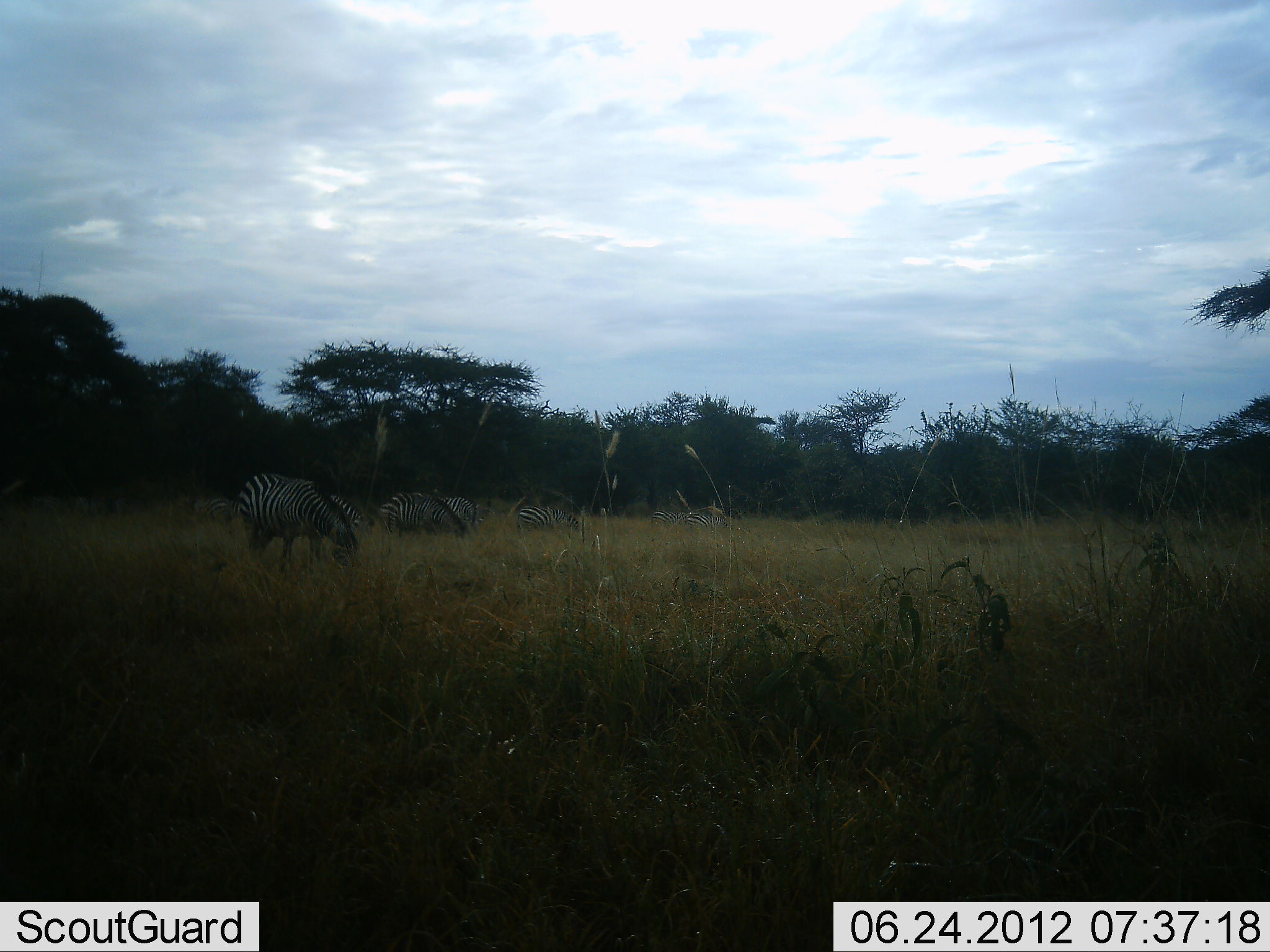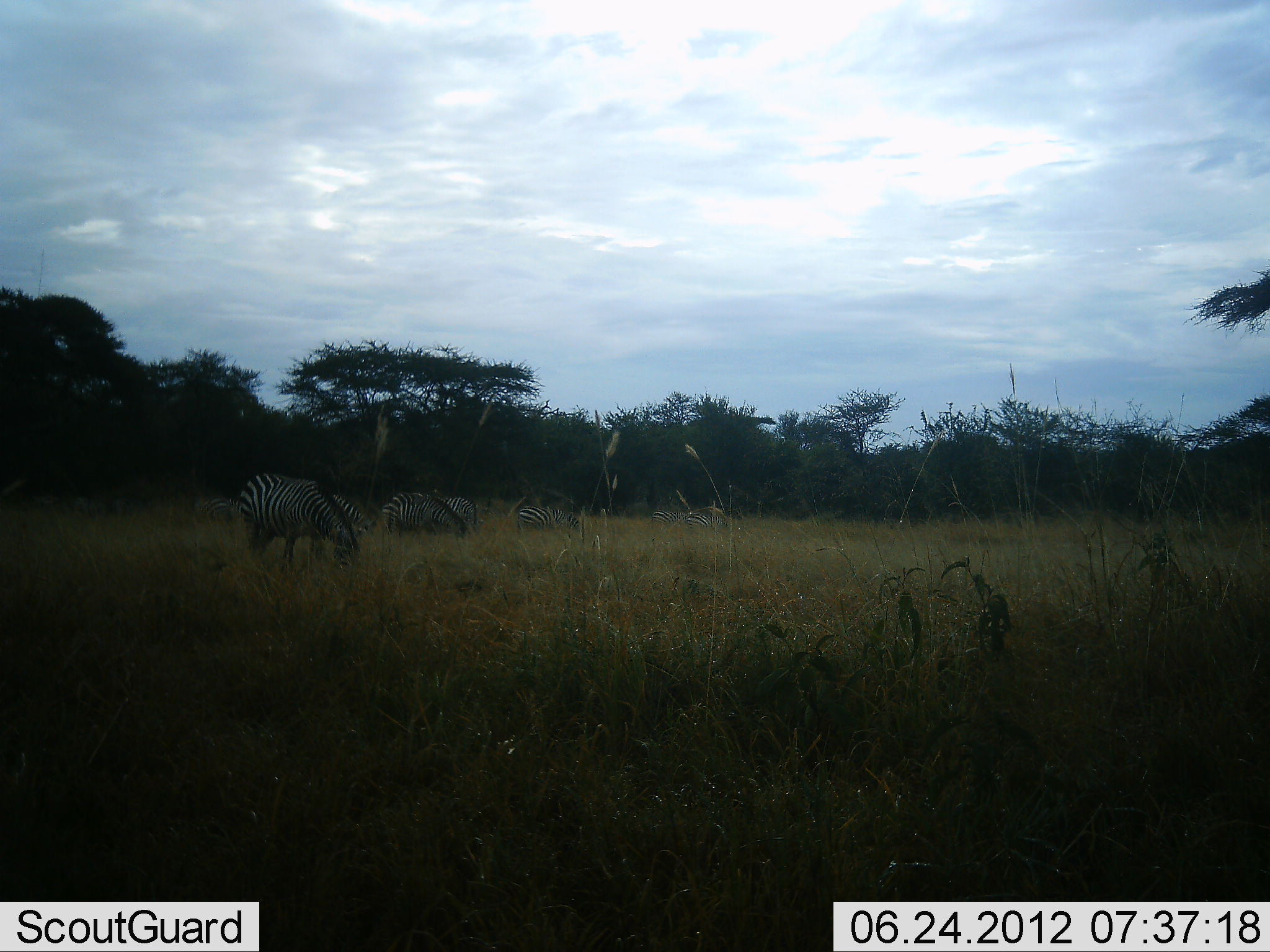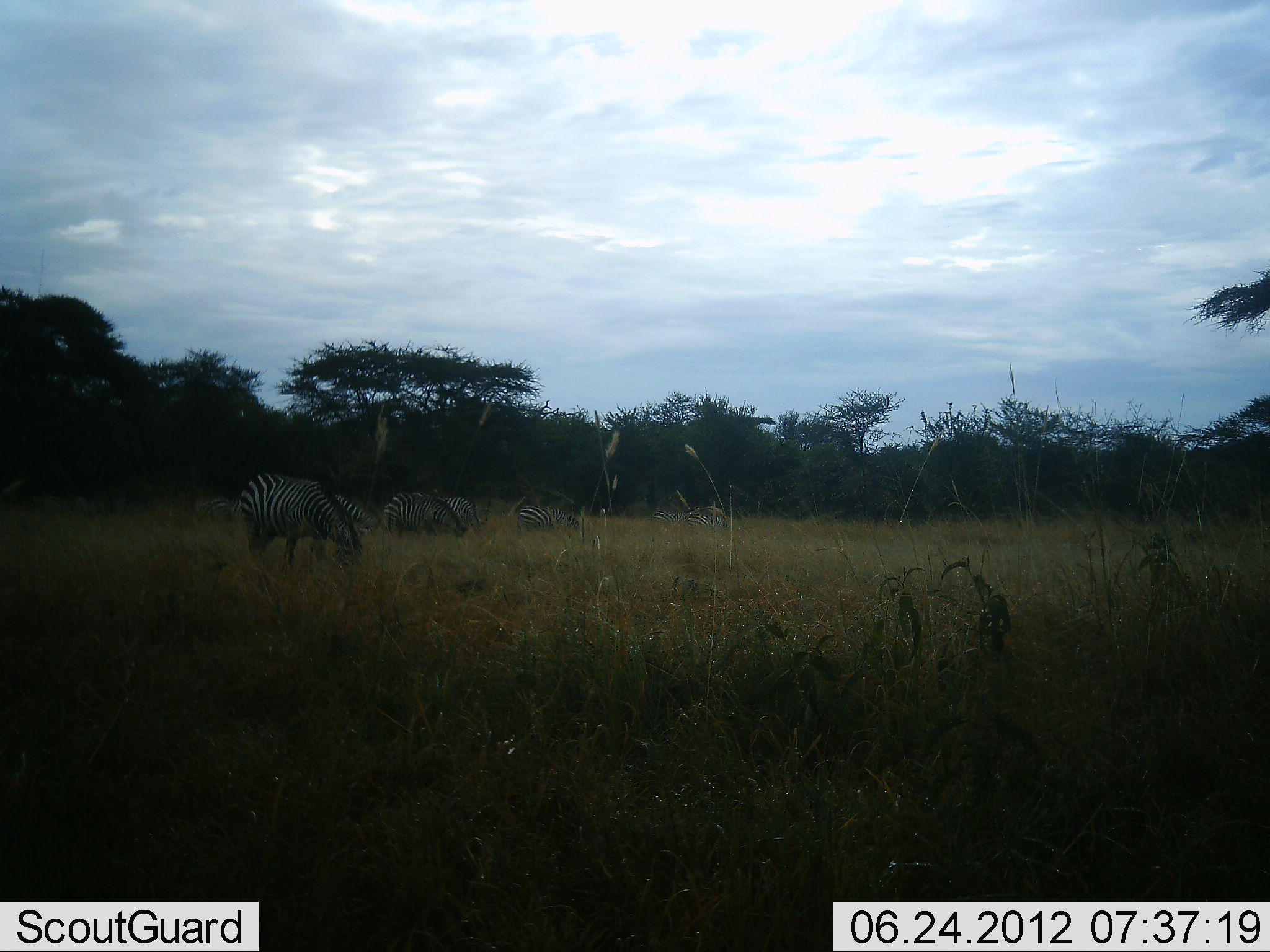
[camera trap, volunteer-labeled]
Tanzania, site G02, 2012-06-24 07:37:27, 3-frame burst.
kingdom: Animalia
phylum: Chordata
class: Mammalia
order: Perissodactyla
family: Equidae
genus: Equus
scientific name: Equus quagga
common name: plains zebra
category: zebra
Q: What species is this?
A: Zebra (plains zebra) (Equus quagga).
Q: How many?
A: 5.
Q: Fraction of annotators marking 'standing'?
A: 30%.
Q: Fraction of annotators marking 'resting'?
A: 0%.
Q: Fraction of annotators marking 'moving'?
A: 0%.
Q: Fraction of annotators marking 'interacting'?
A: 0%.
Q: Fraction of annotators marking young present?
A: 0%.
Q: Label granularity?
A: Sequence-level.